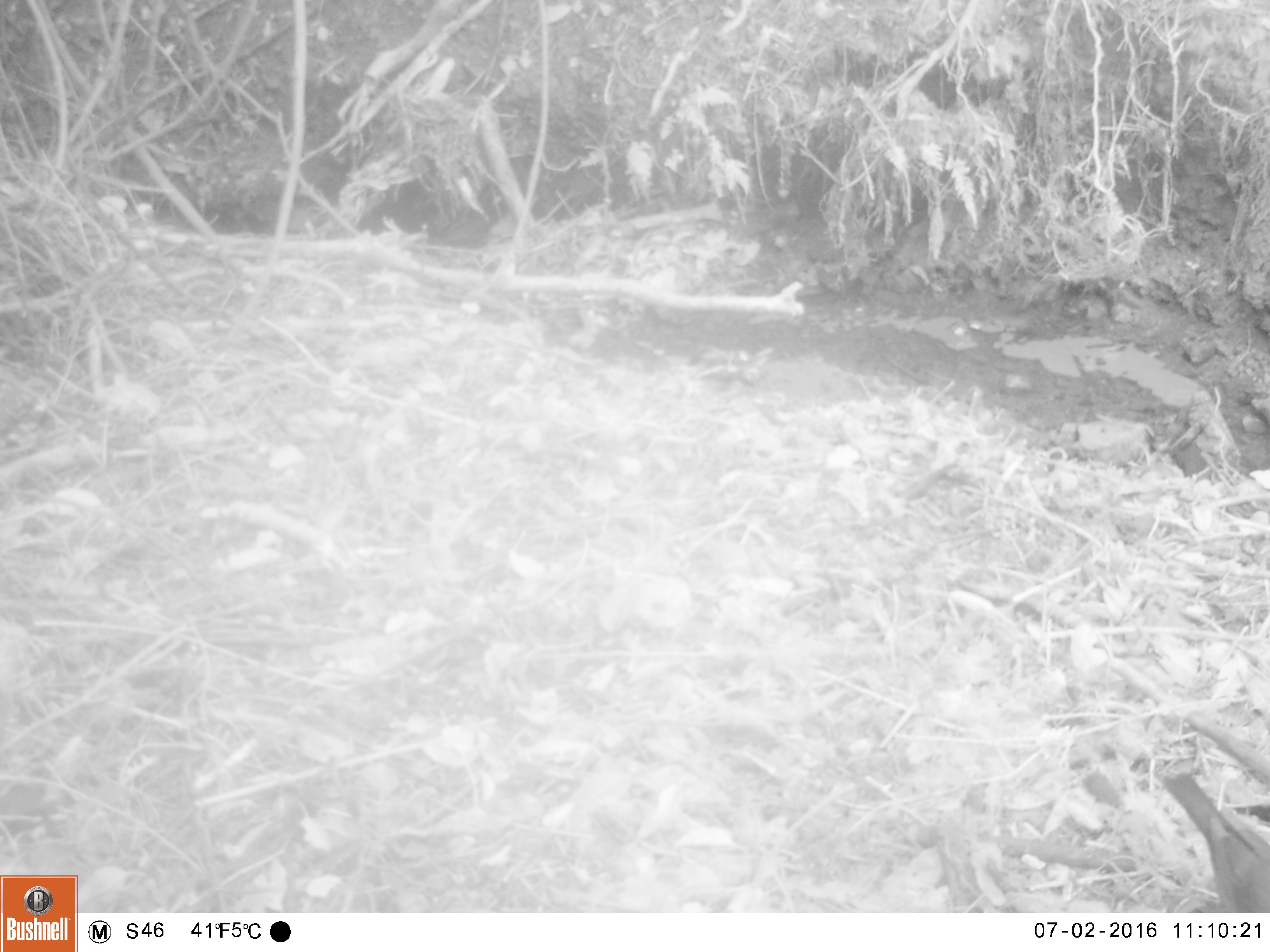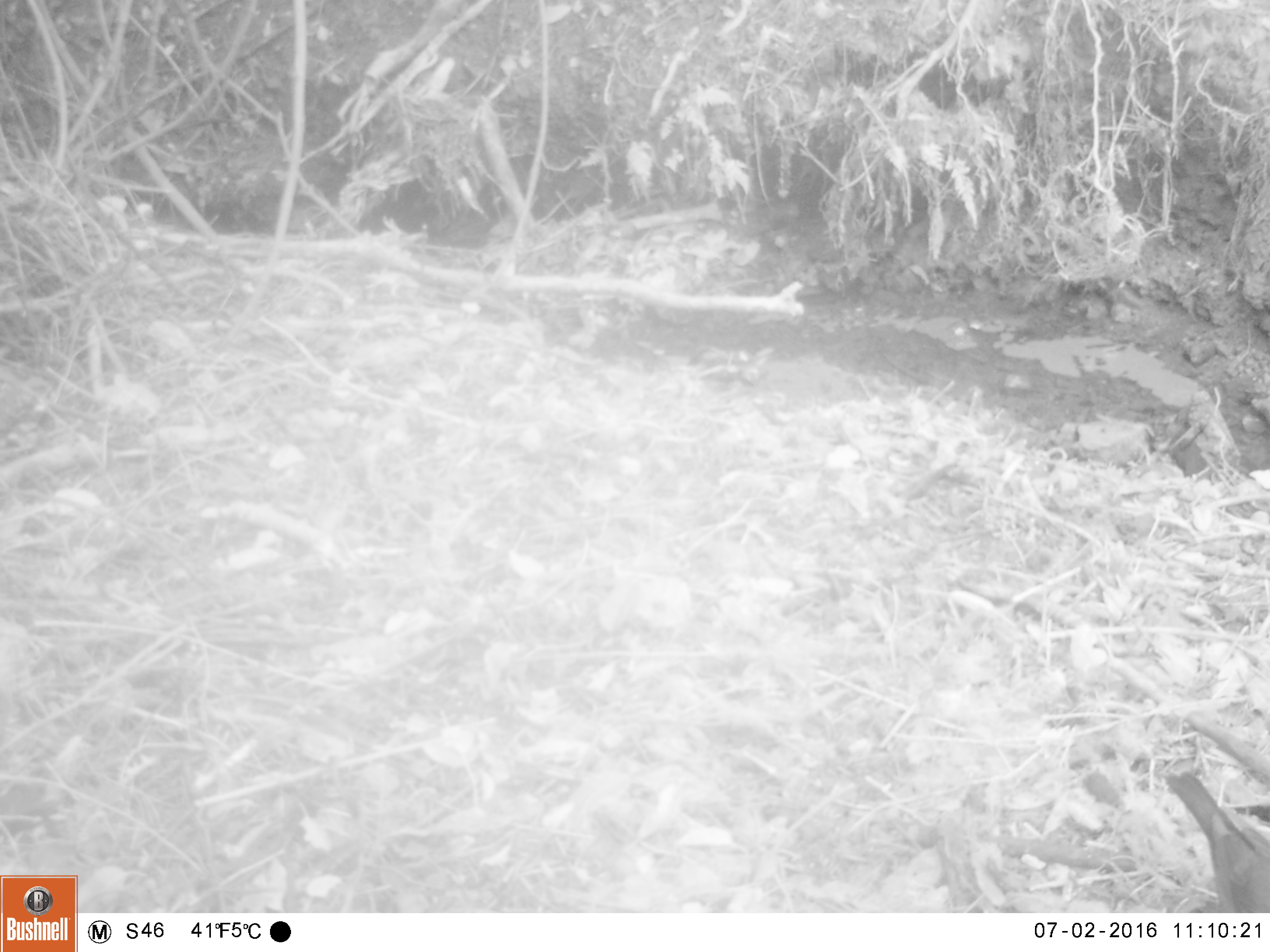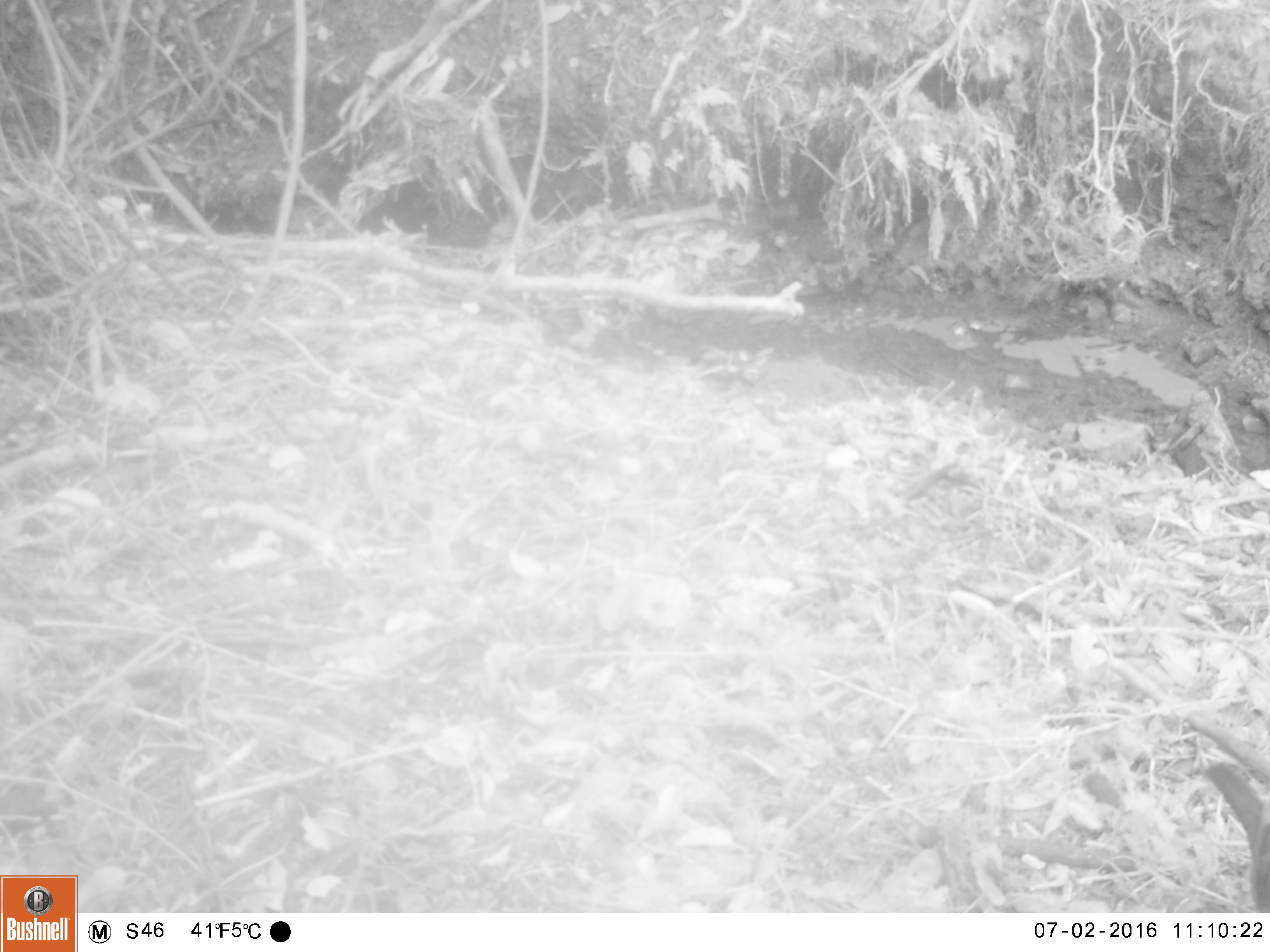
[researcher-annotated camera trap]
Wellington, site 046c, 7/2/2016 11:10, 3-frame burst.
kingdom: Animalia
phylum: Chordata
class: Aves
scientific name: Aves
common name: bird